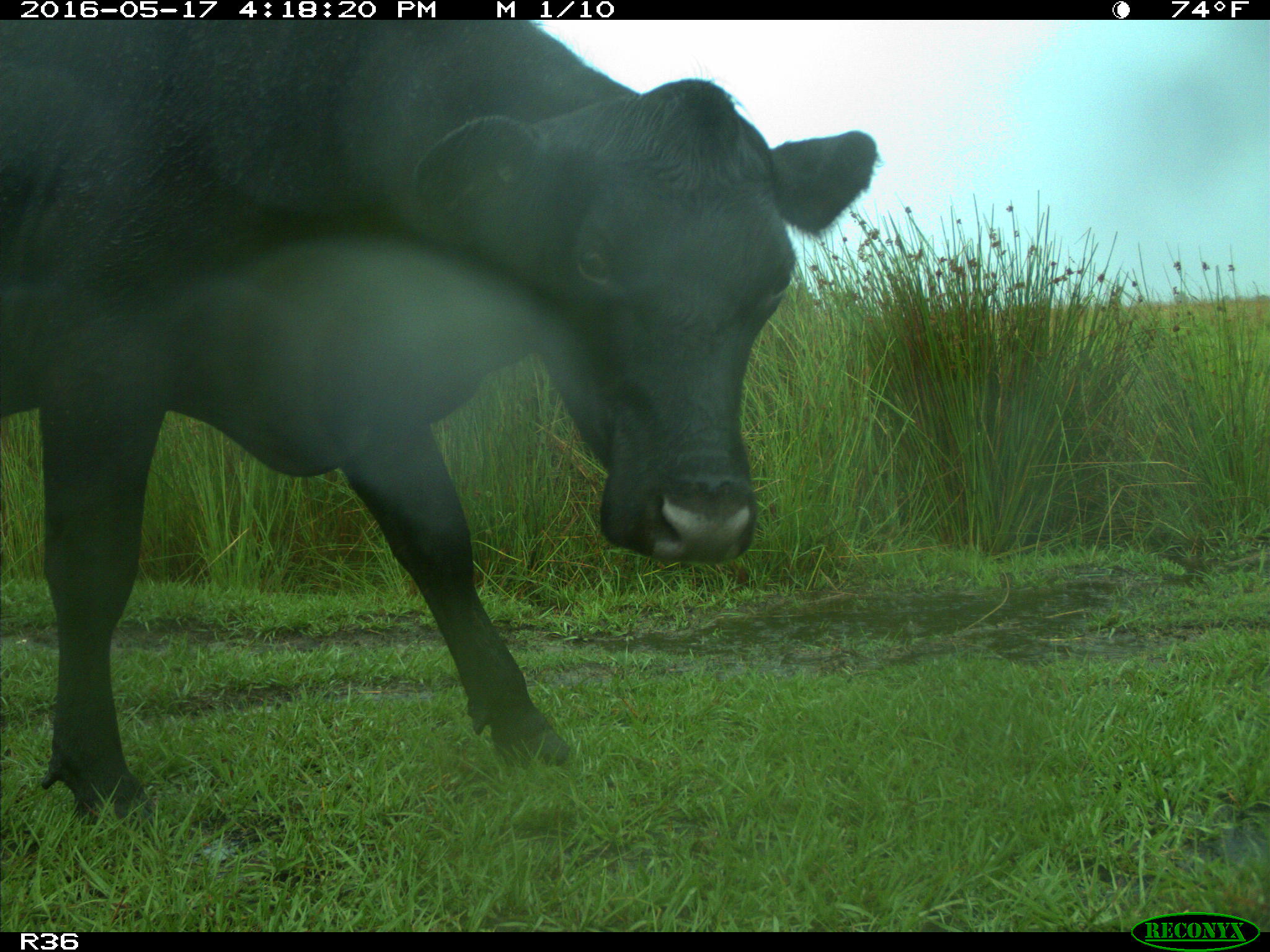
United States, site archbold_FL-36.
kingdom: Animalia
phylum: Chordata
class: Mammalia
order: Artiodactyla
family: Bovidae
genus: Bos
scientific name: Bos taurus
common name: domestic cow